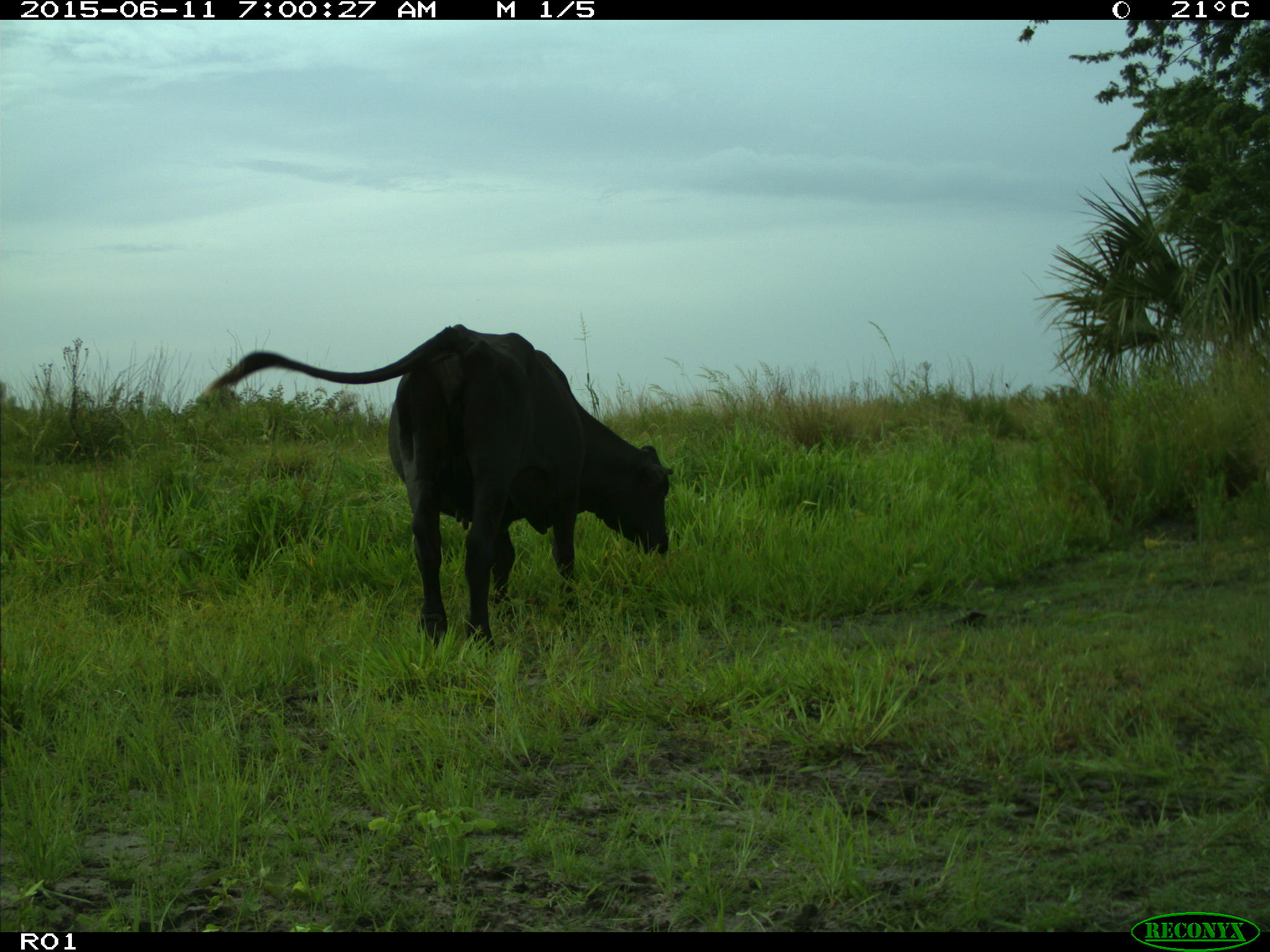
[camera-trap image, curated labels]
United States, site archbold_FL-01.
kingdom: Animalia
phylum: Chordata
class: Mammalia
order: Artiodactyla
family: Bovidae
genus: Bos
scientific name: Bos taurus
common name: domestic cow